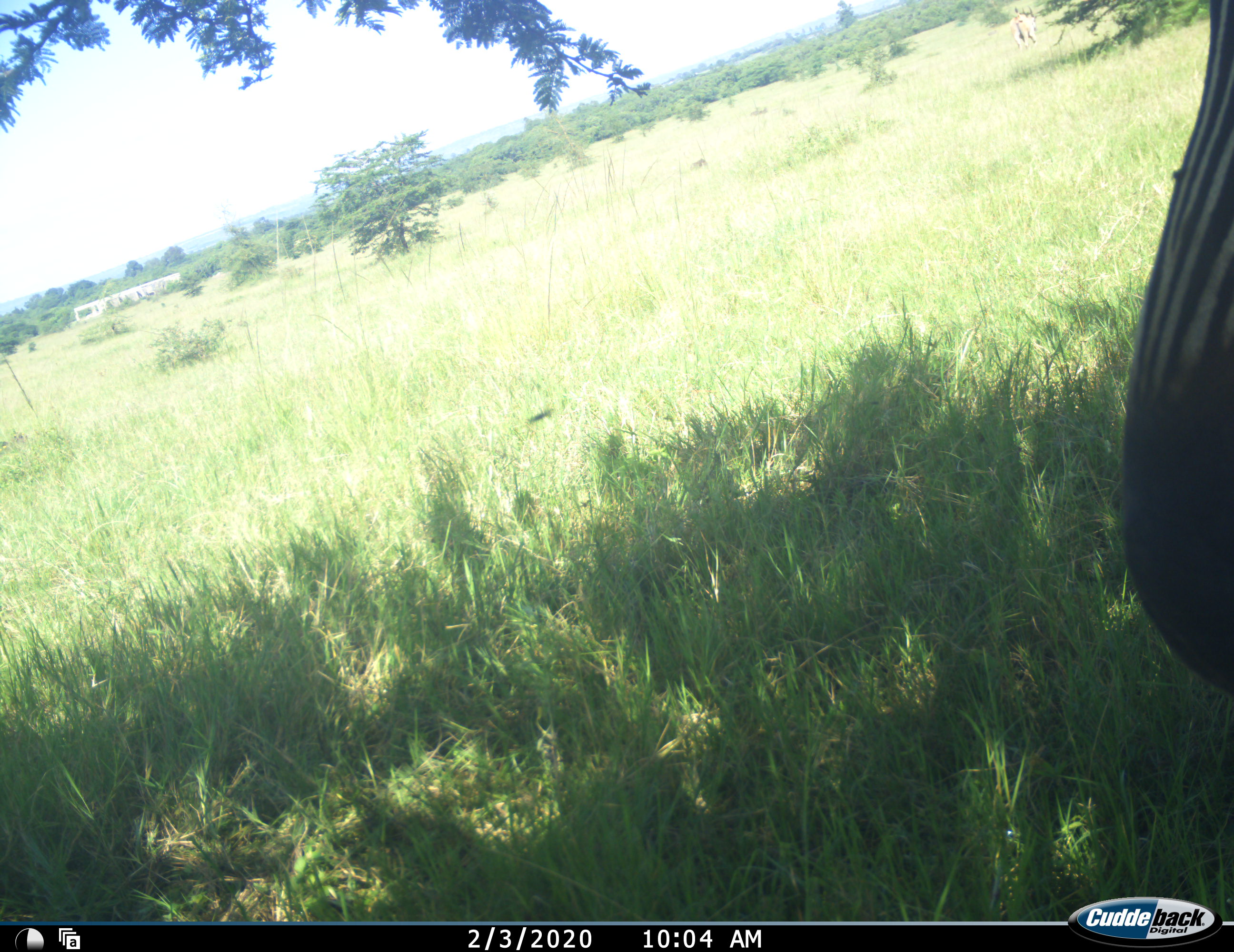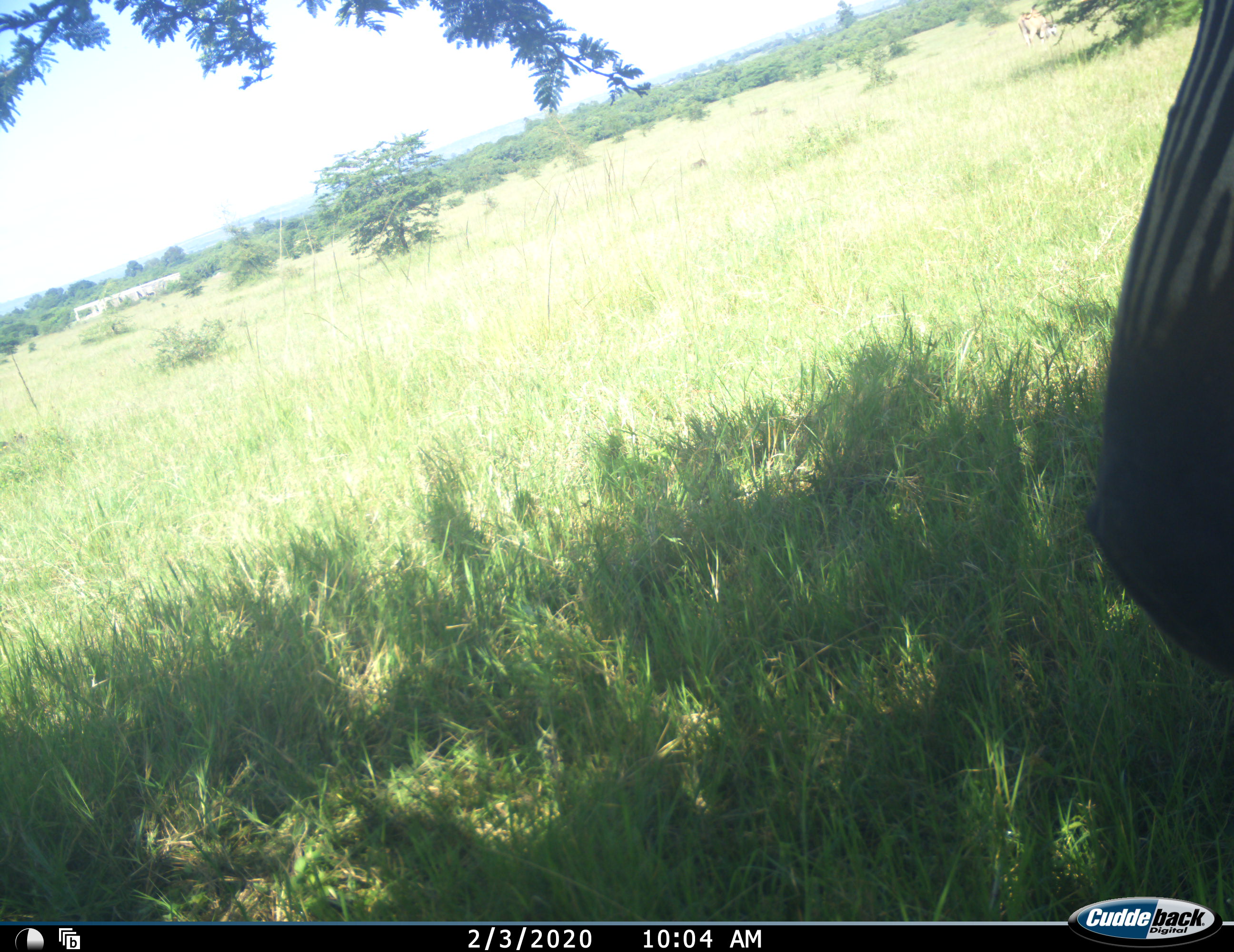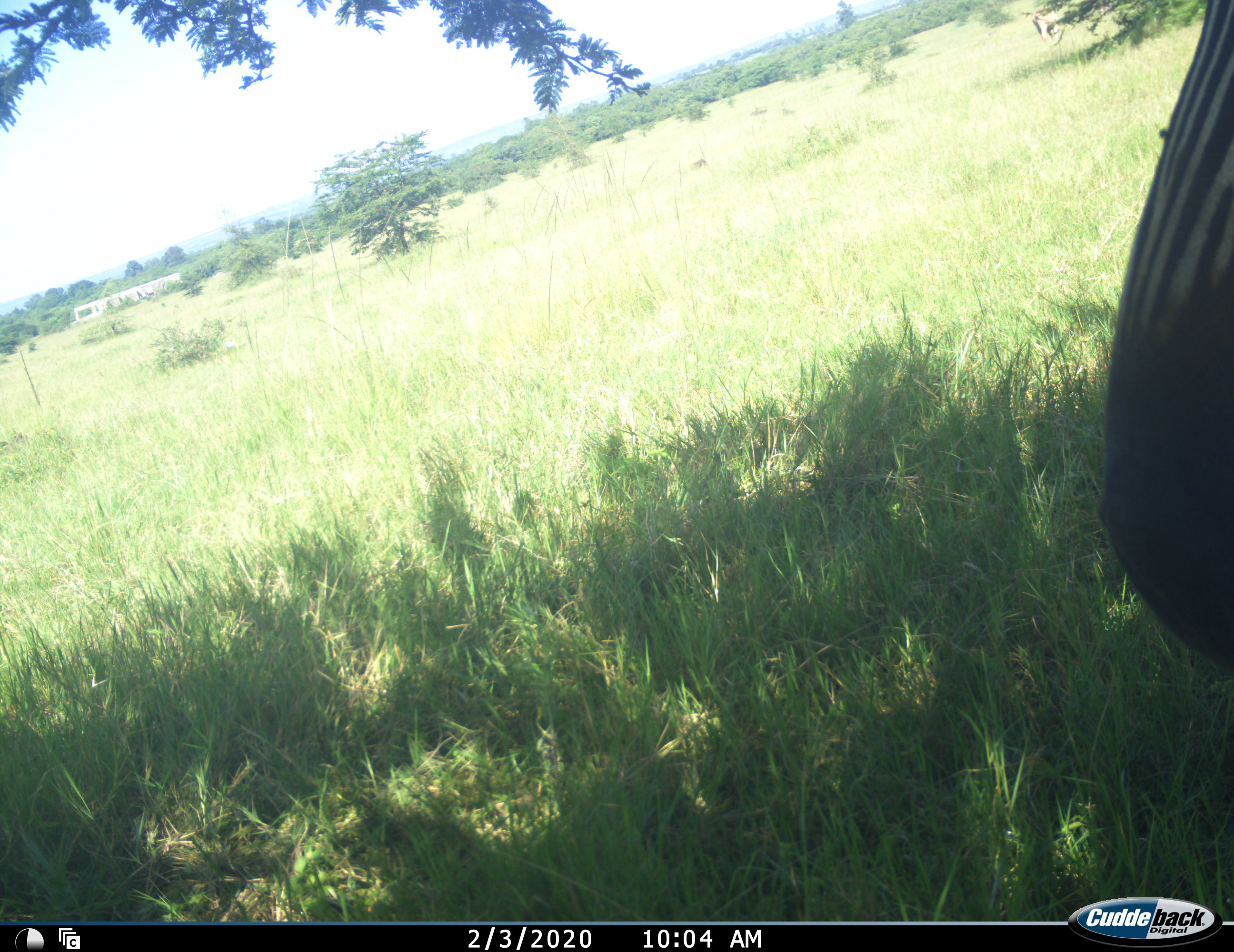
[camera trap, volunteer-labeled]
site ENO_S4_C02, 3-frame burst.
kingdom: Animalia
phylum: Chordata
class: Mammalia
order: Perissodactyla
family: Equidae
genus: Equus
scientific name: Equus quagga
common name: plains zebra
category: zebraplains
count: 1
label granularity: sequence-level